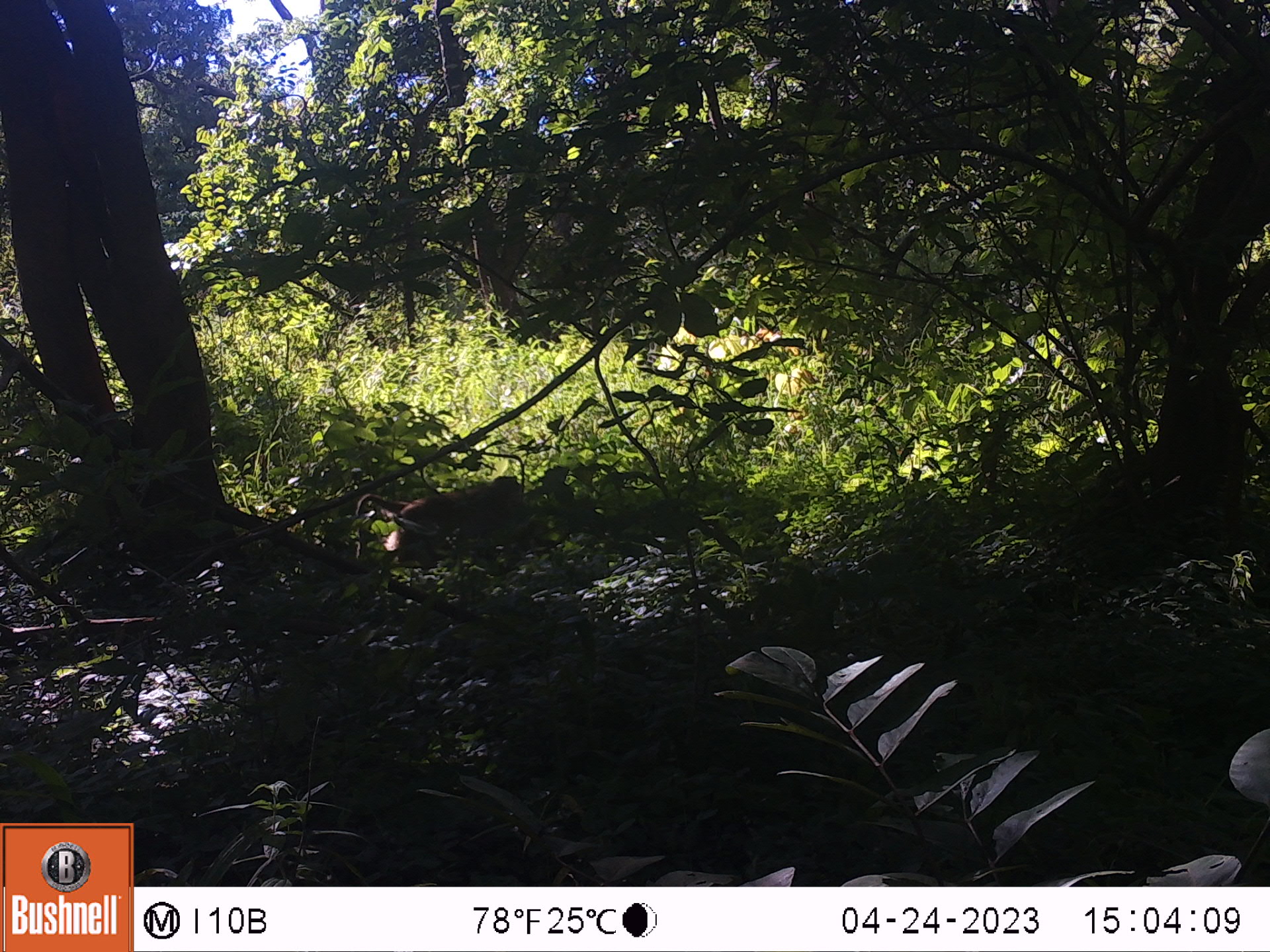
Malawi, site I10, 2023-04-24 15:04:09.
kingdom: Animalia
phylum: Chordata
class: Mammalia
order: Primates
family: Cercopithecidae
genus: Papio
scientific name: Papio cynocephalus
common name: yellow baboon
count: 1